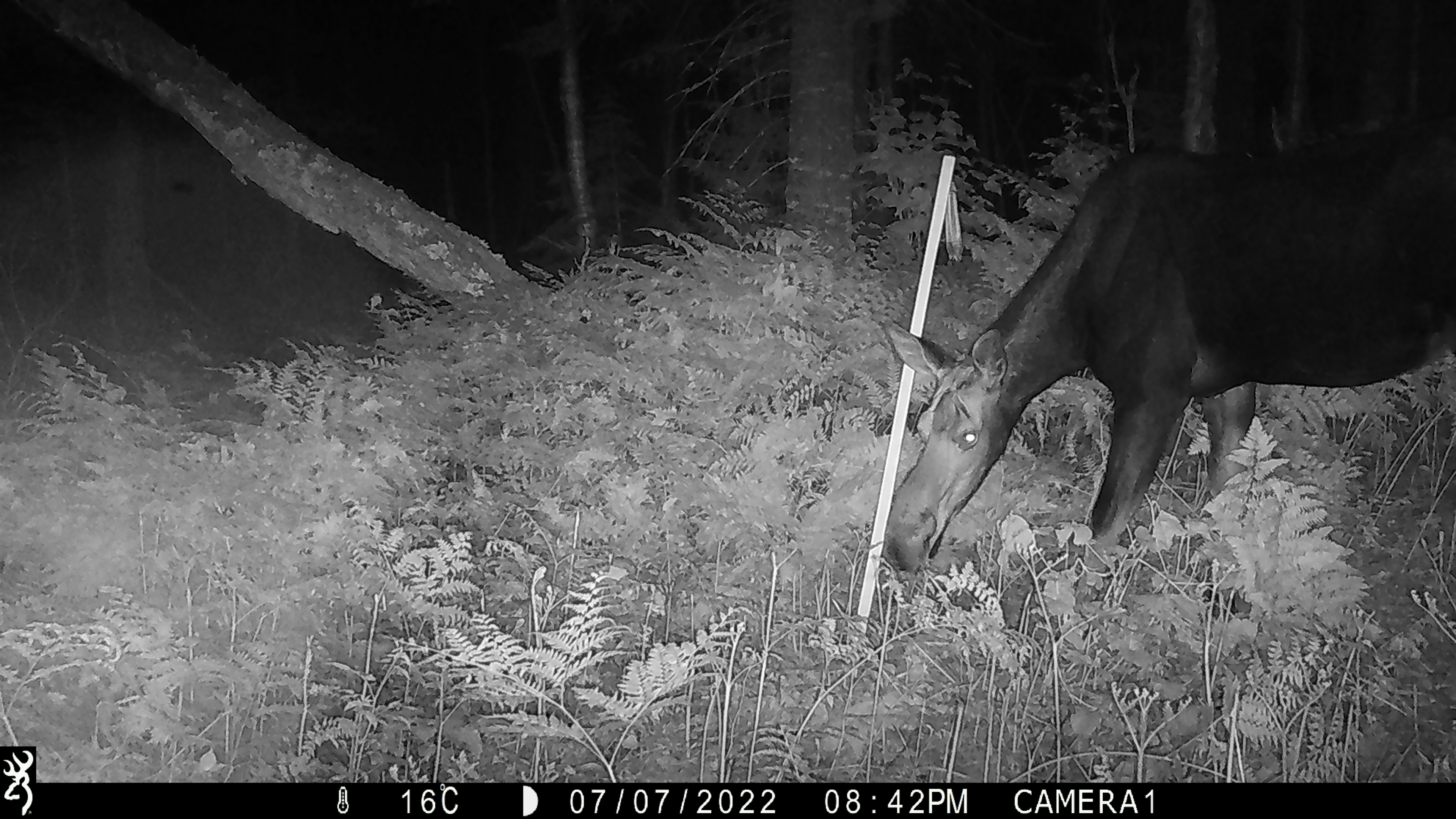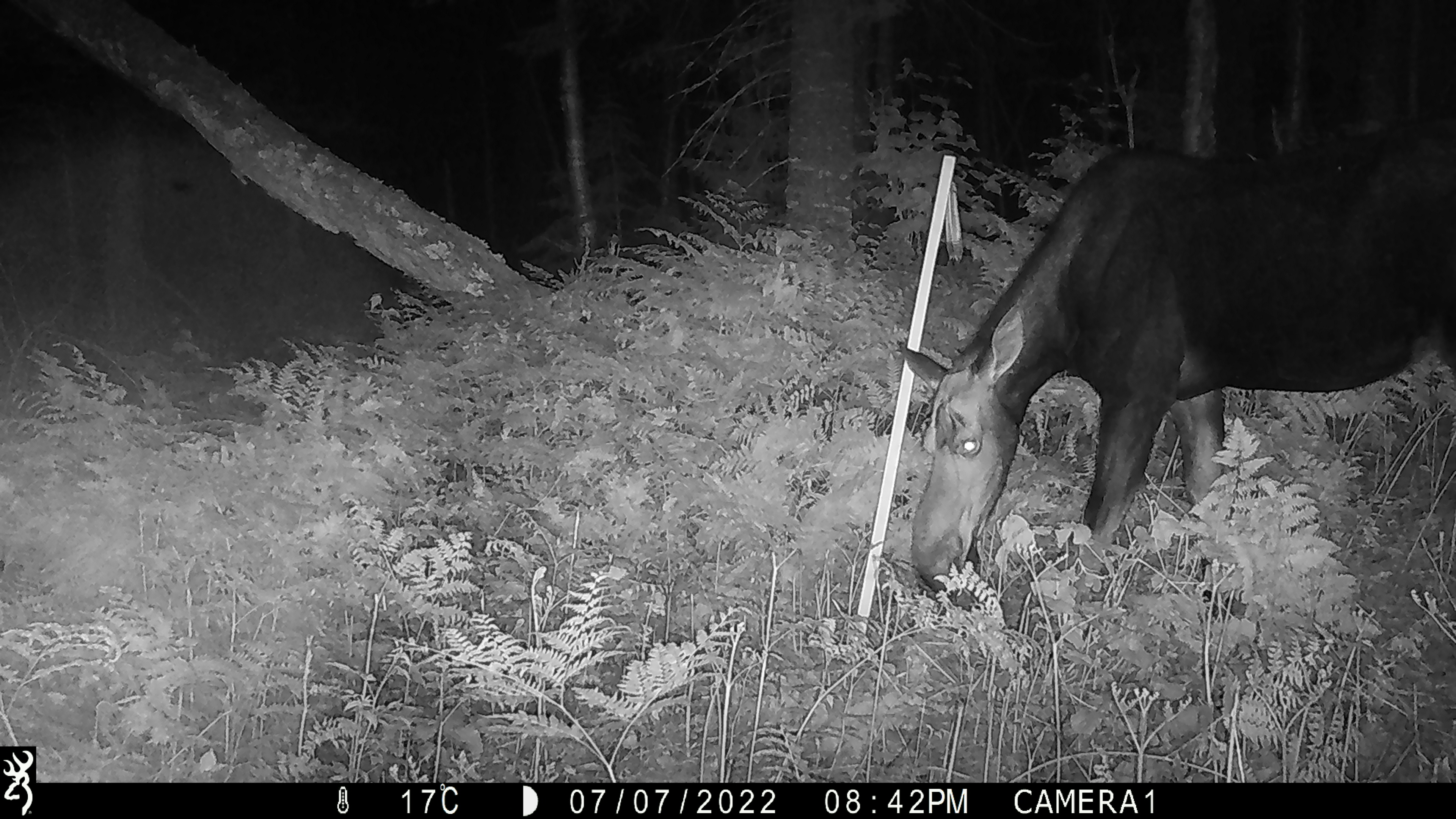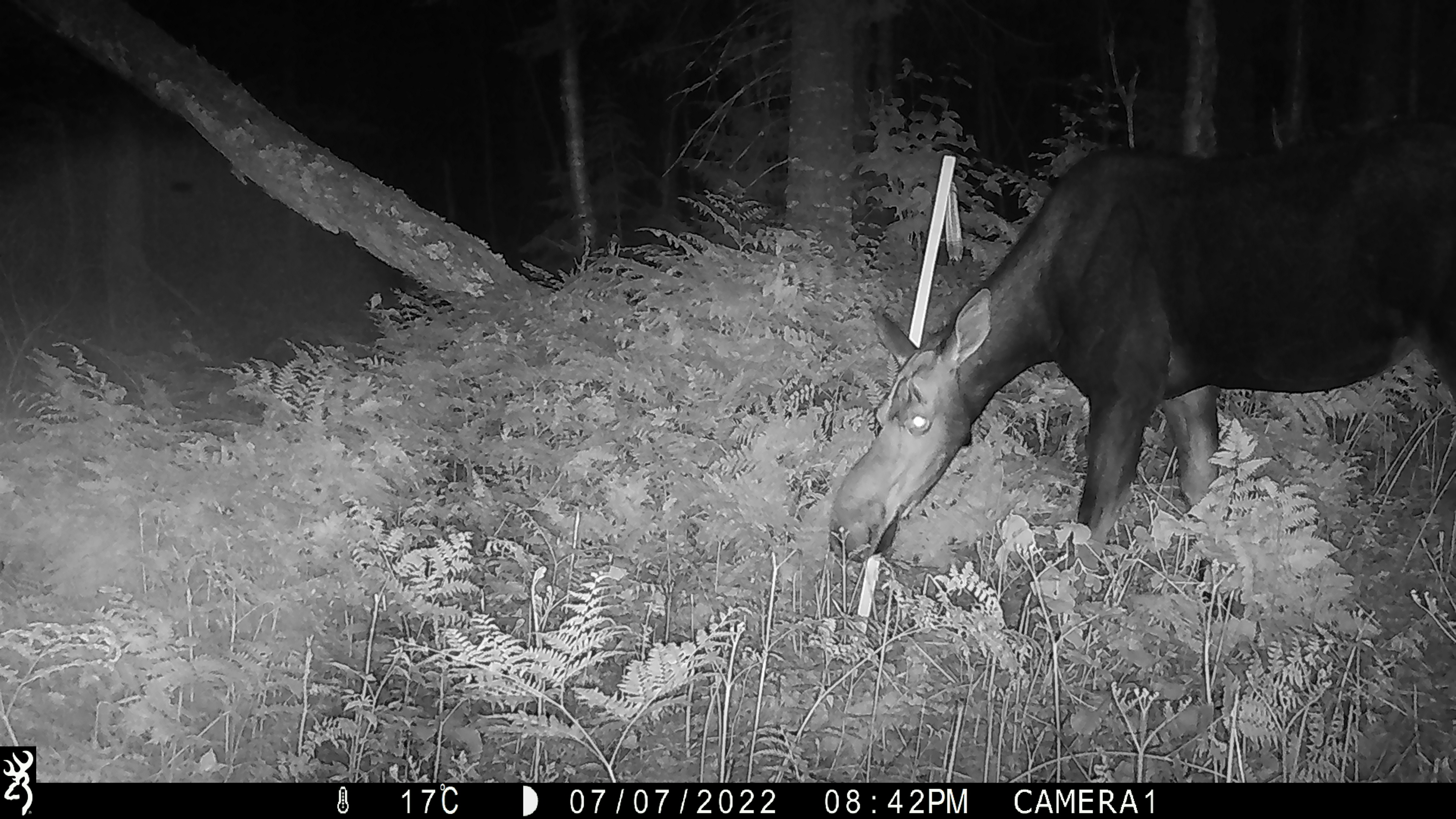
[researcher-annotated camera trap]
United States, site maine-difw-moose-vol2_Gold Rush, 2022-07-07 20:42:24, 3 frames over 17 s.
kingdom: Animalia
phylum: Chordata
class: Mammalia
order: Artiodactyla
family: Cervidae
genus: Alces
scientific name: Alces alces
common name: moose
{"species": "moose (Alces alces)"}